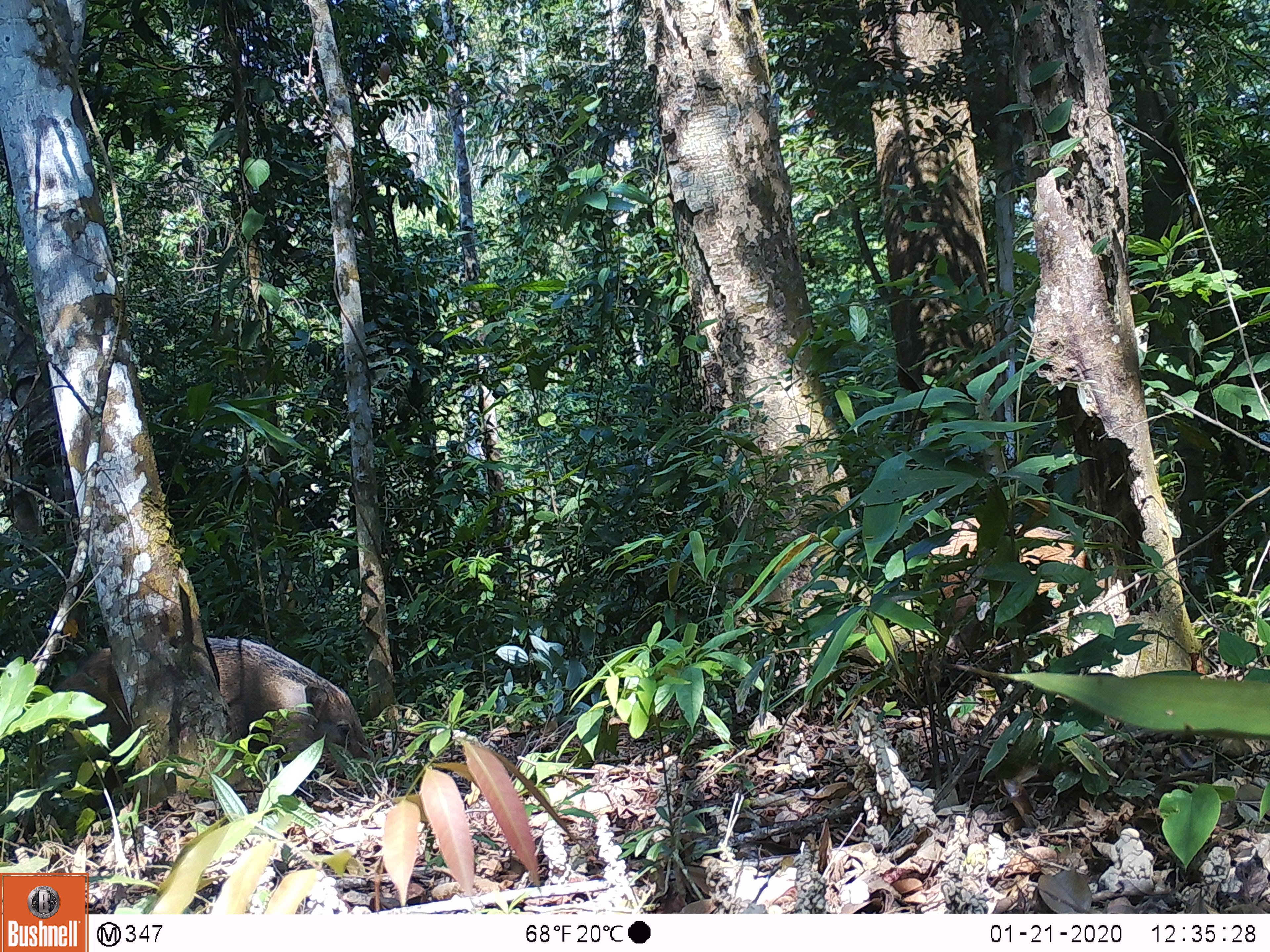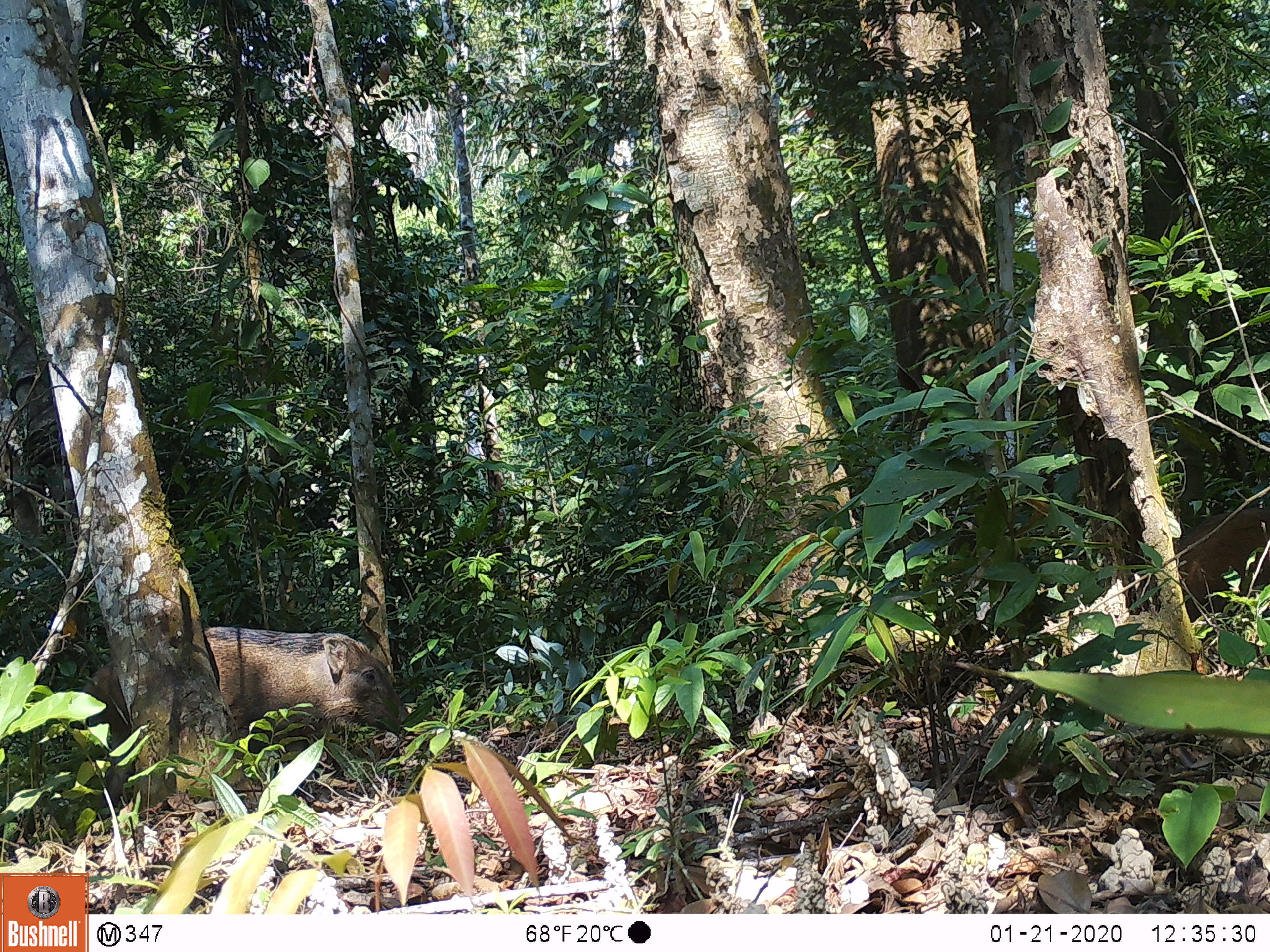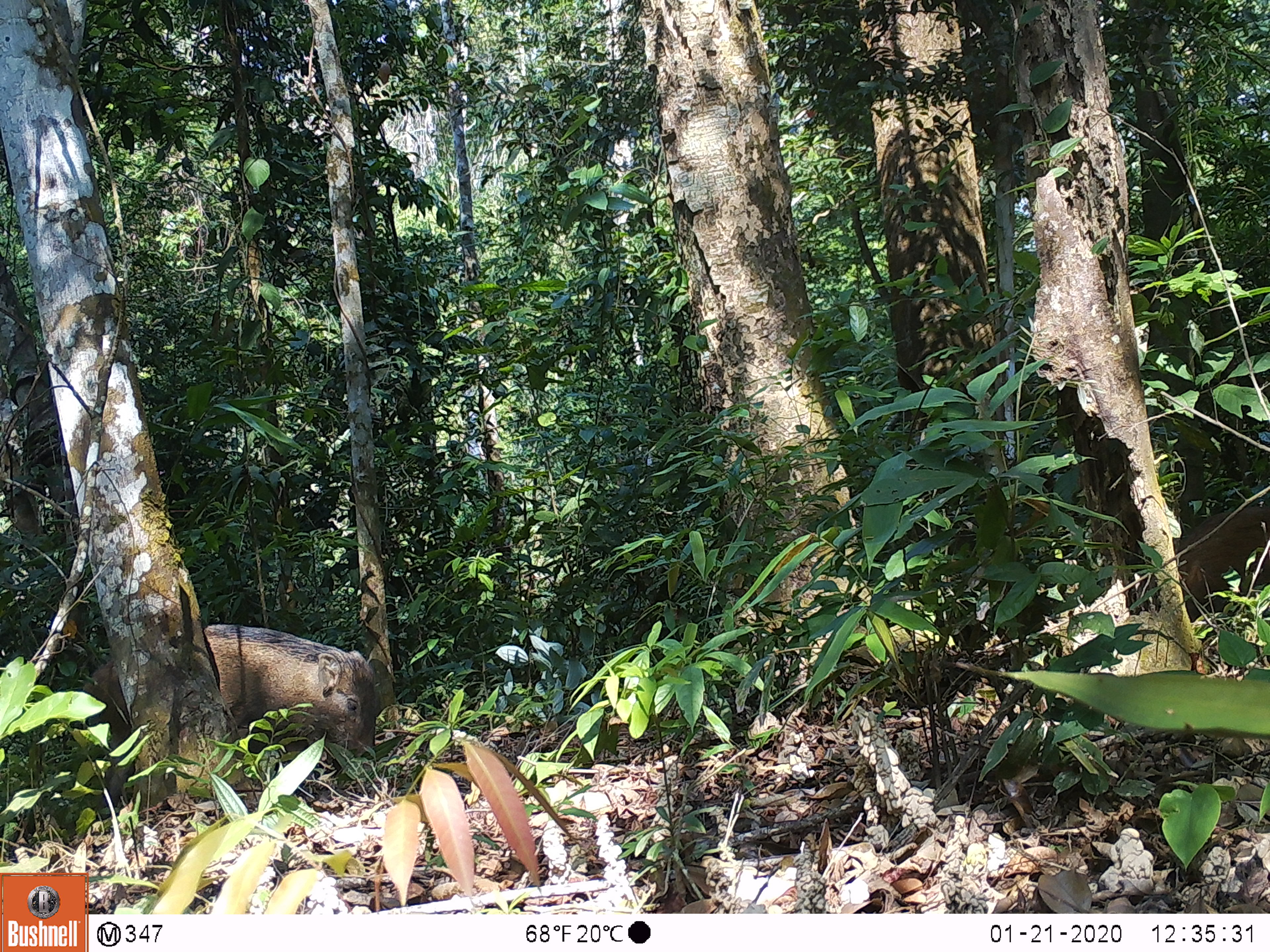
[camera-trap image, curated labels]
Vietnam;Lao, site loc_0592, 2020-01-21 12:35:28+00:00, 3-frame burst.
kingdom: Animalia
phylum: Chordata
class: Mammalia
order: Artiodactyla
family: Suidae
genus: Sus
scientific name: Sus scrofa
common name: eurasian wild pig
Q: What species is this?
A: Eurasian wild pig (Sus scrofa).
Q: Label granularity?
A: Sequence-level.